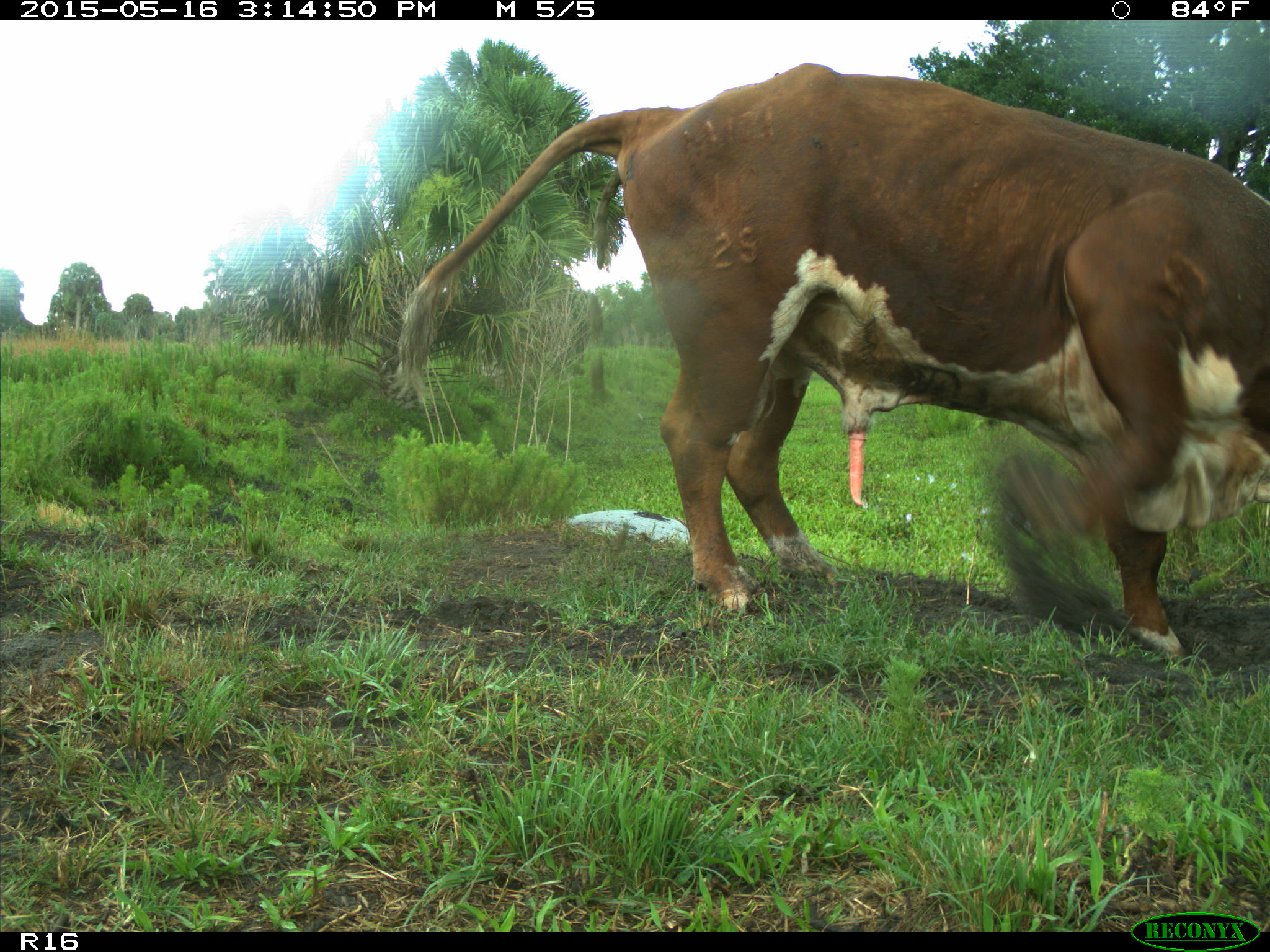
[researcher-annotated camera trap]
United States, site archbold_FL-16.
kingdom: Animalia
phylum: Chordata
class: Mammalia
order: Artiodactyla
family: Bovidae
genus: Bos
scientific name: Bos taurus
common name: domestic cow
Bos taurus (domestic cow).